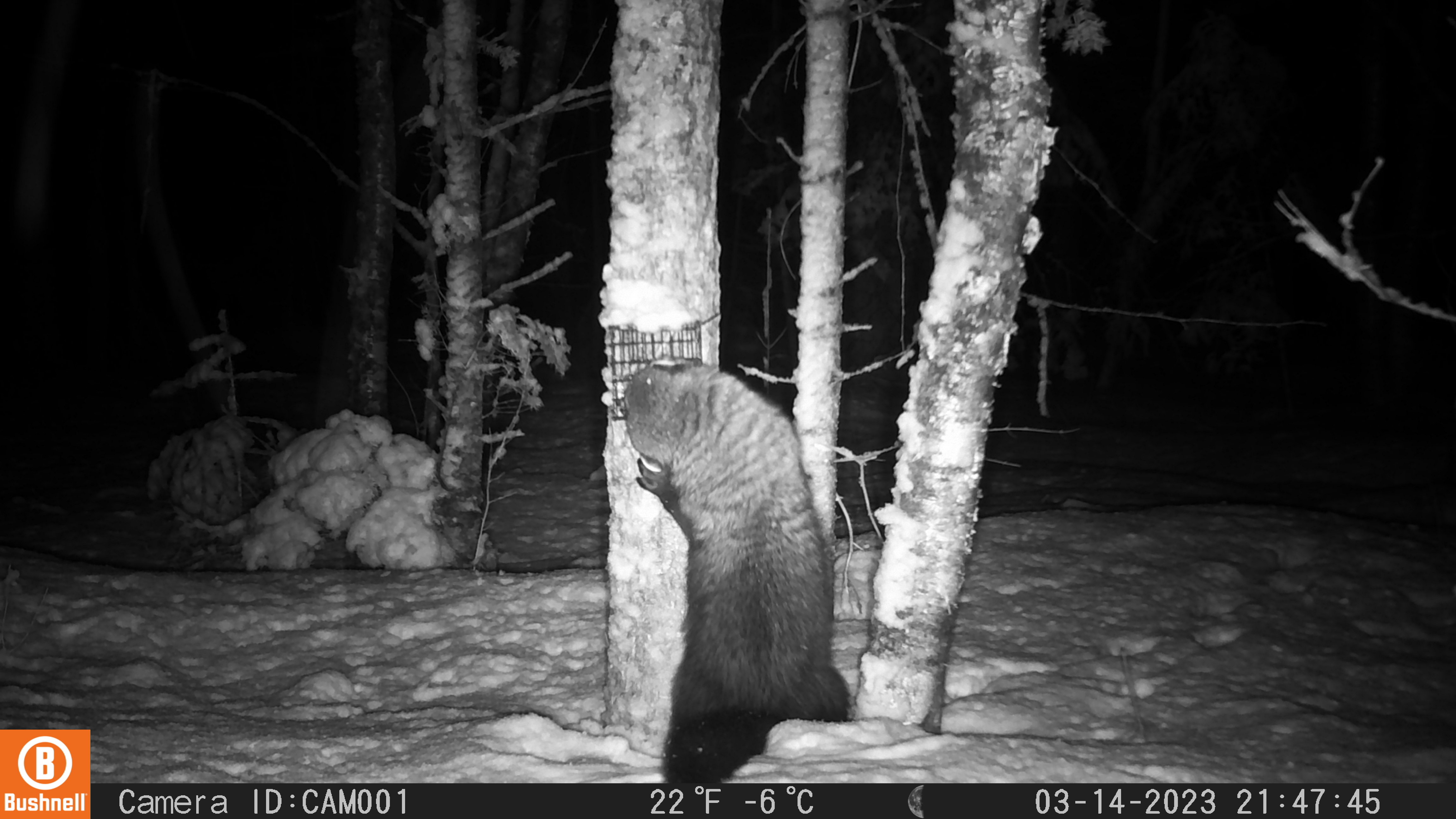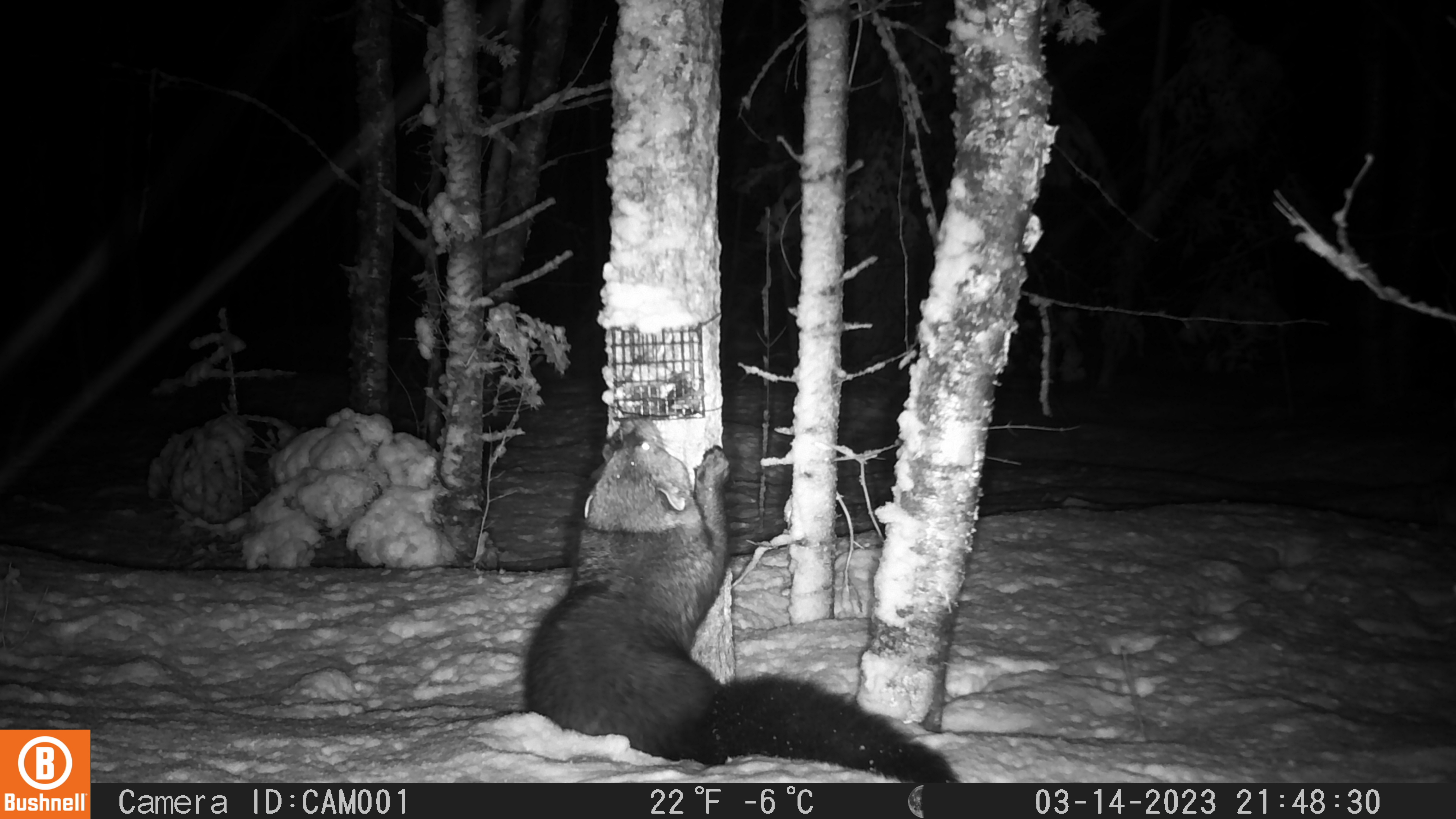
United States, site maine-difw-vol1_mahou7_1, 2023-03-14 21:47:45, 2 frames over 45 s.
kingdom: Animalia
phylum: Chordata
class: Mammalia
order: Carnivora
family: Mustelidae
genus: Pekania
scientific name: Pekania pennanti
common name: fisher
Fisher (Pekania pennanti).